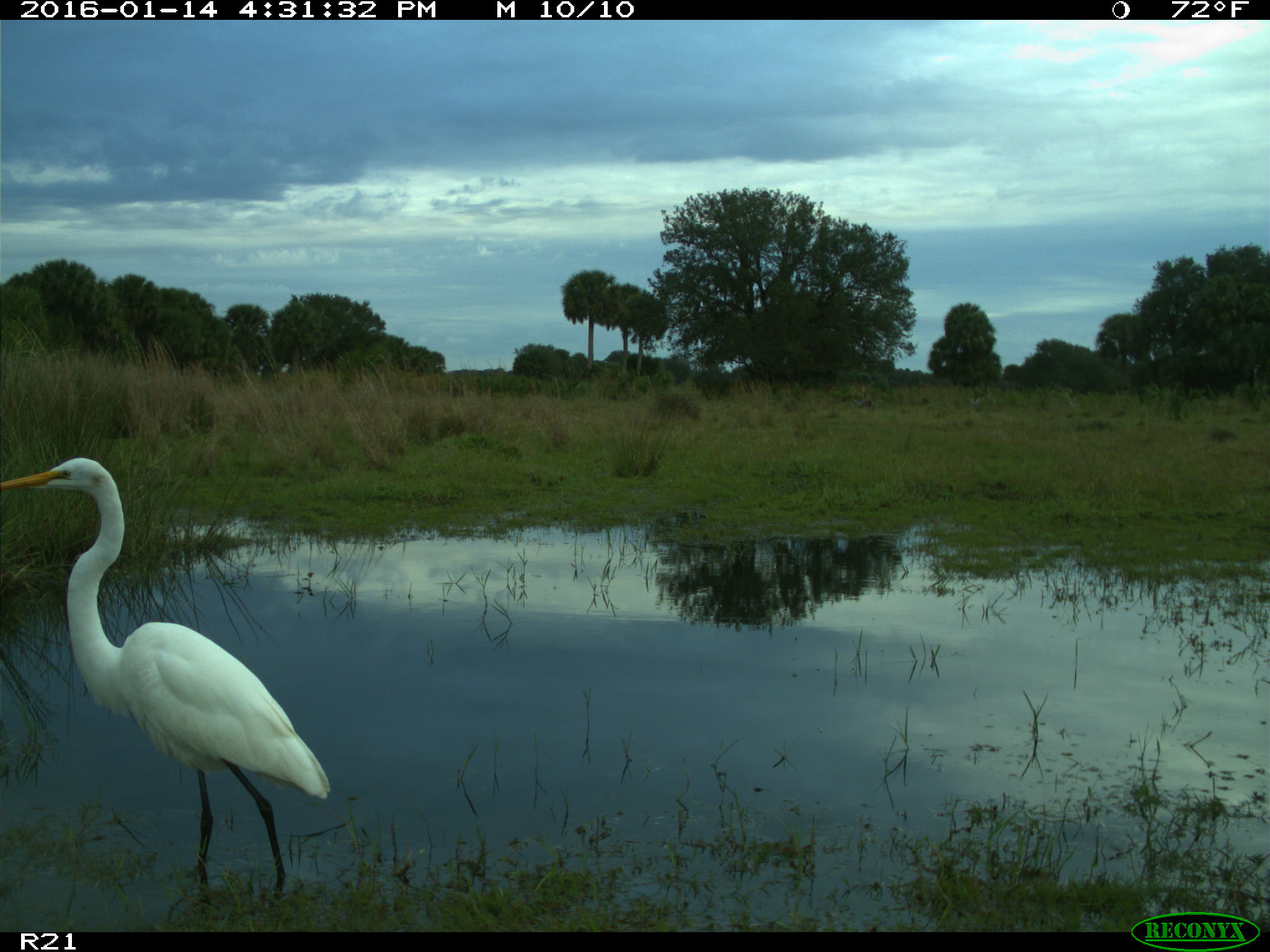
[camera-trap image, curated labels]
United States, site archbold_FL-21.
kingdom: Animalia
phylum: Chordata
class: Aves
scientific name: Aves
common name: birds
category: unidentified bird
Unidentified bird (birds) (Aves).